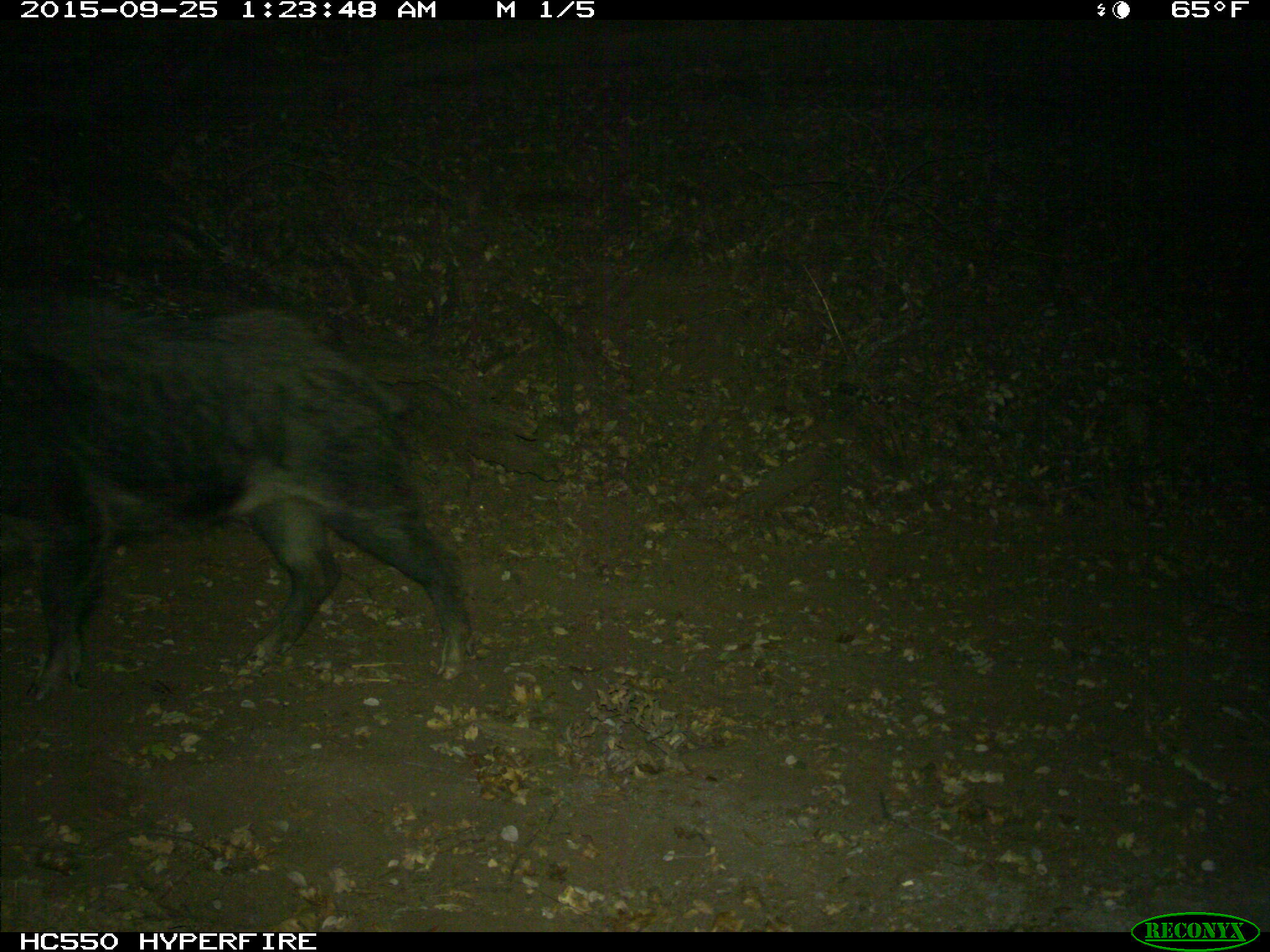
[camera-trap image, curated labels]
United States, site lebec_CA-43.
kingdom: Animalia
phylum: Chordata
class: Mammalia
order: Artiodactyla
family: Suidae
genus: Sus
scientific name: Sus scrofa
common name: wild boar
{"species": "Sus scrofa (wild boar)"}